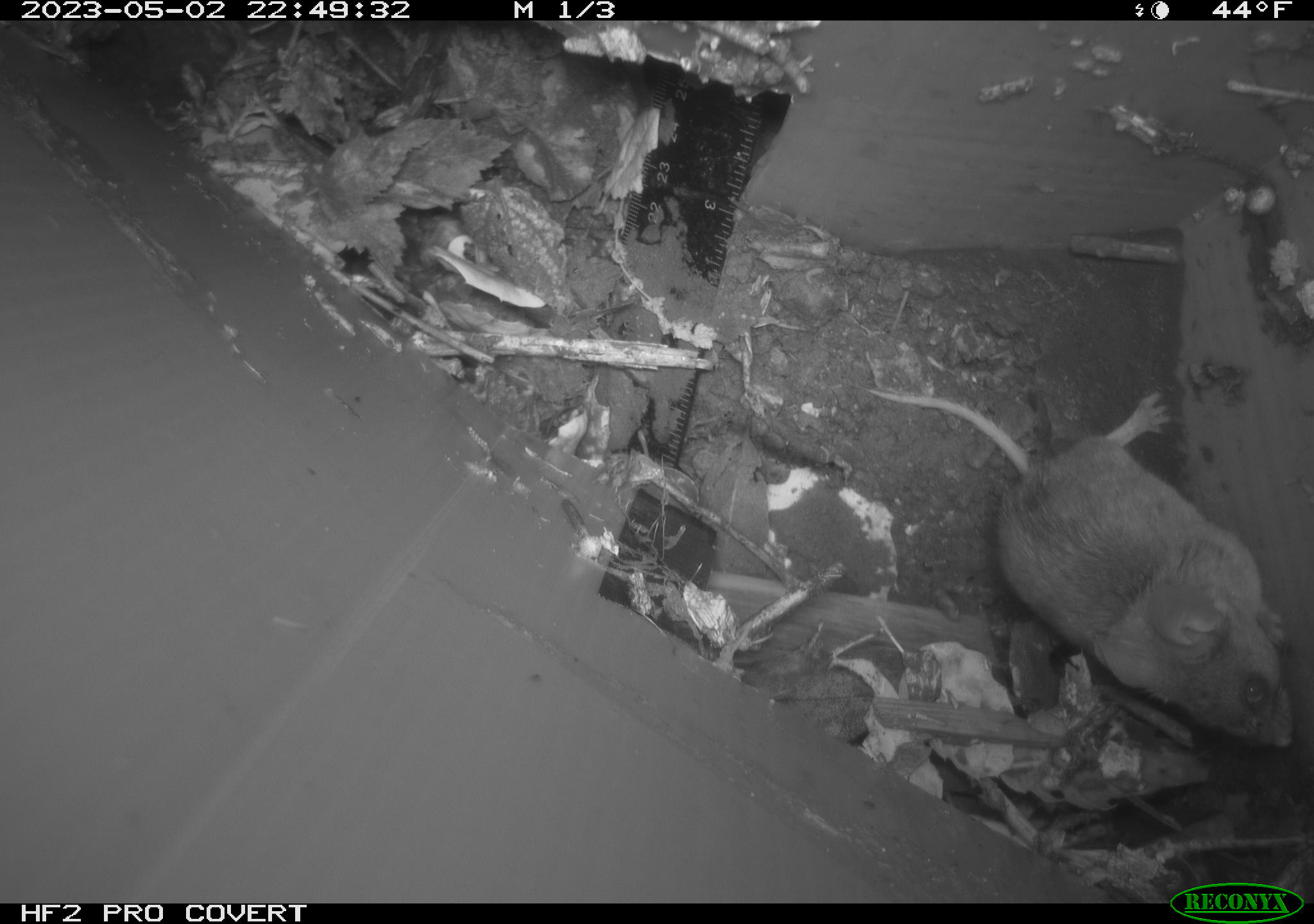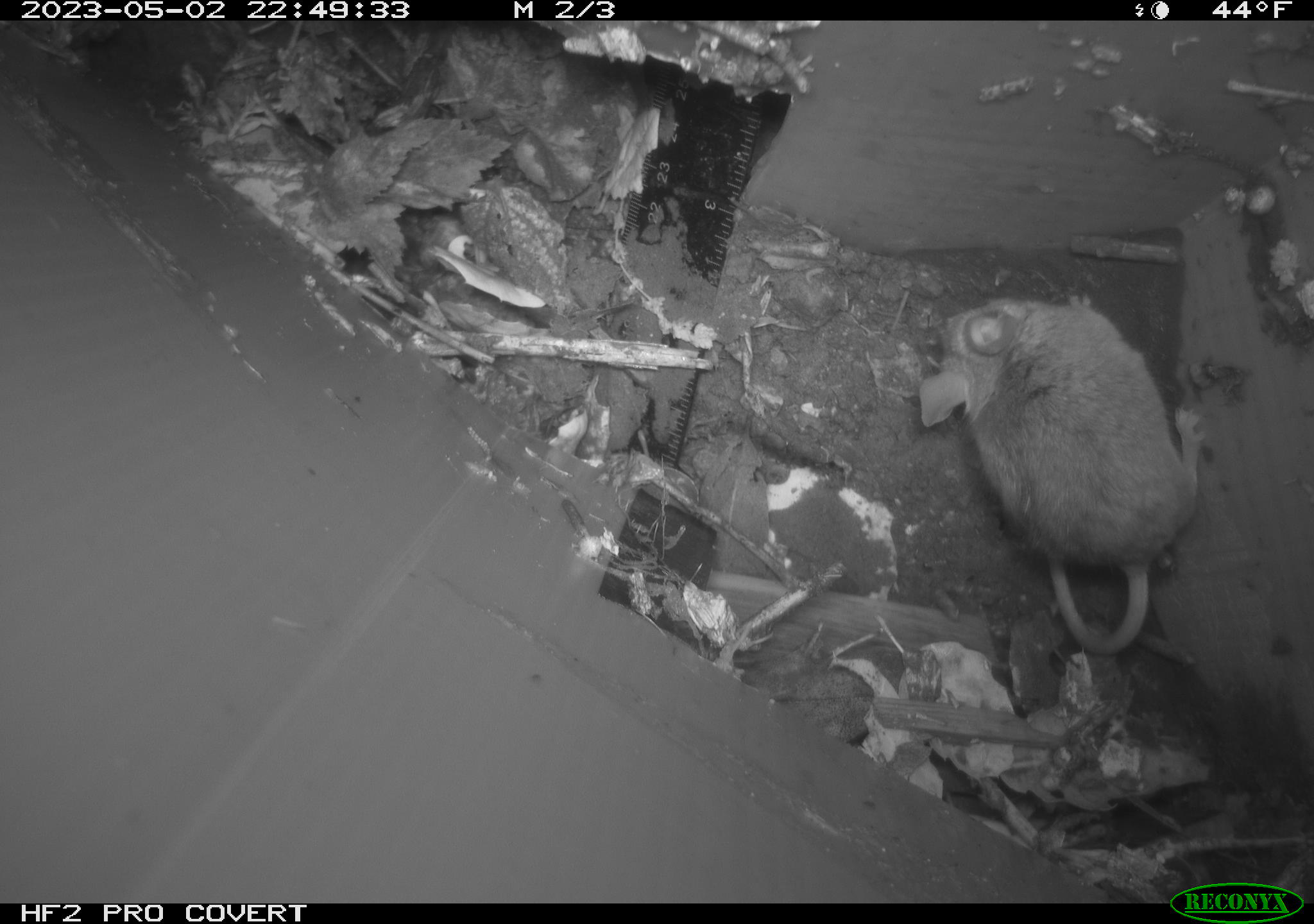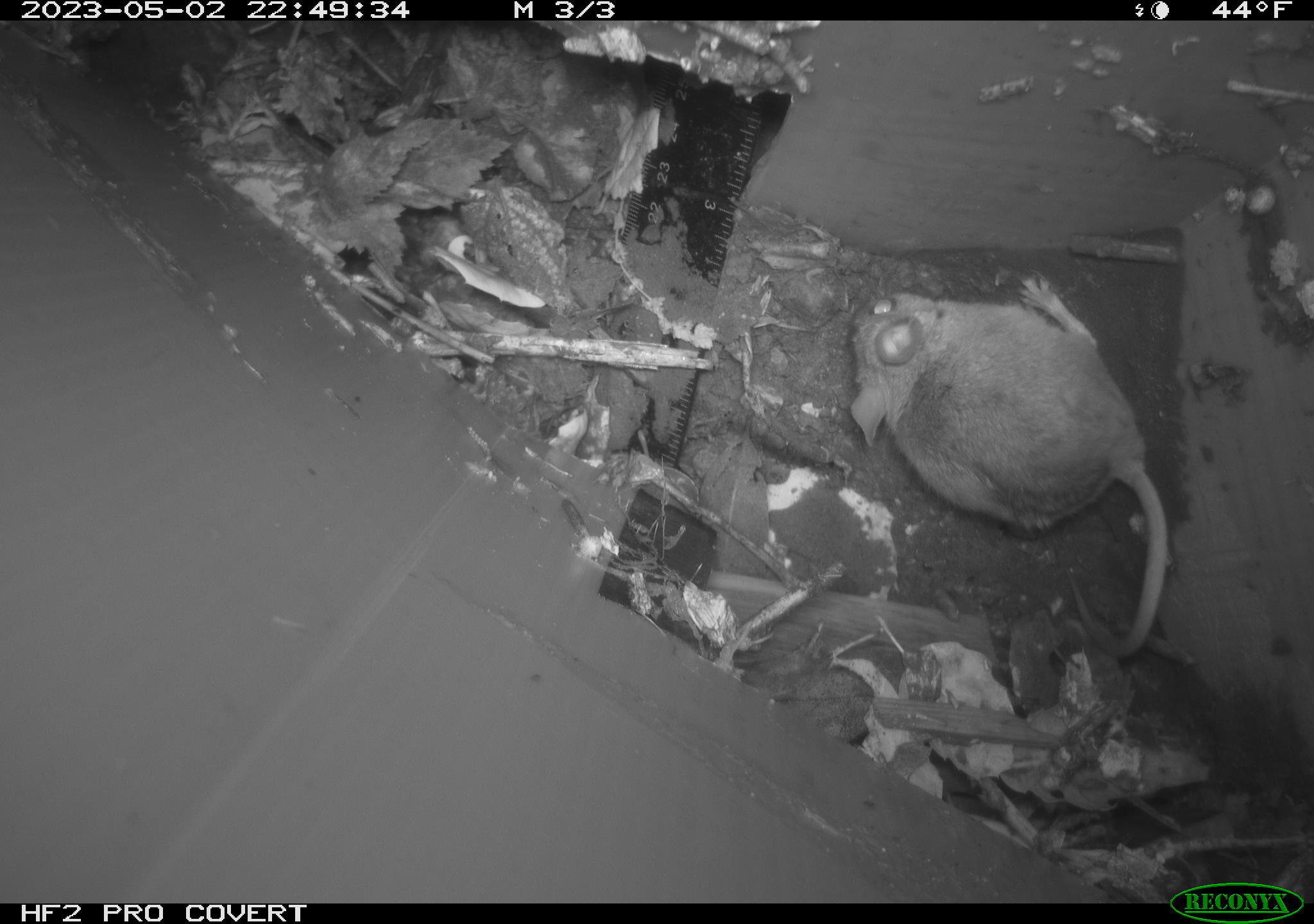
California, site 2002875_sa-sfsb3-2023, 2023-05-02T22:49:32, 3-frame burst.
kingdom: Animalia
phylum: Chordata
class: Mammalia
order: Rodentia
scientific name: Rodentia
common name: mouse species